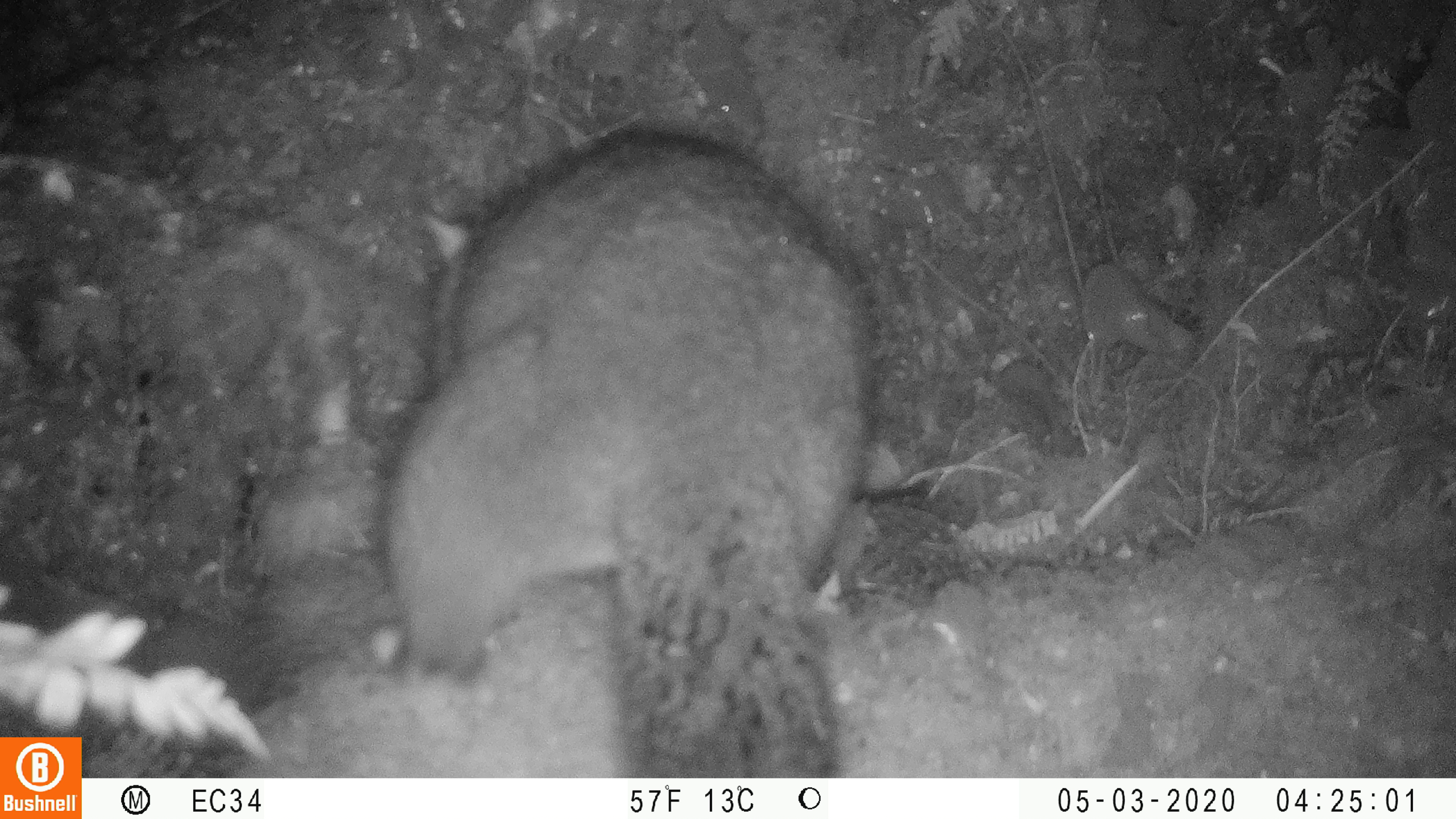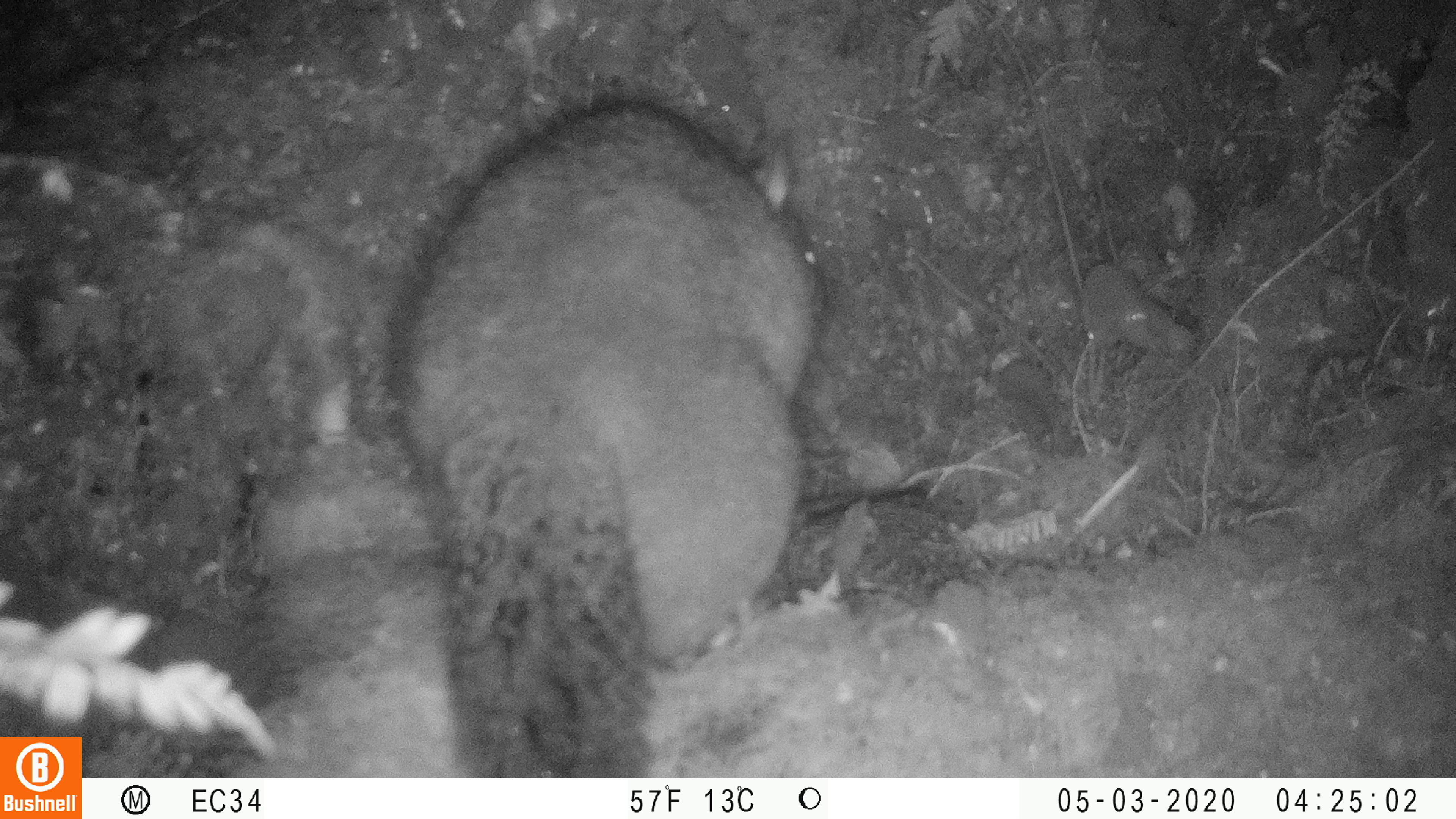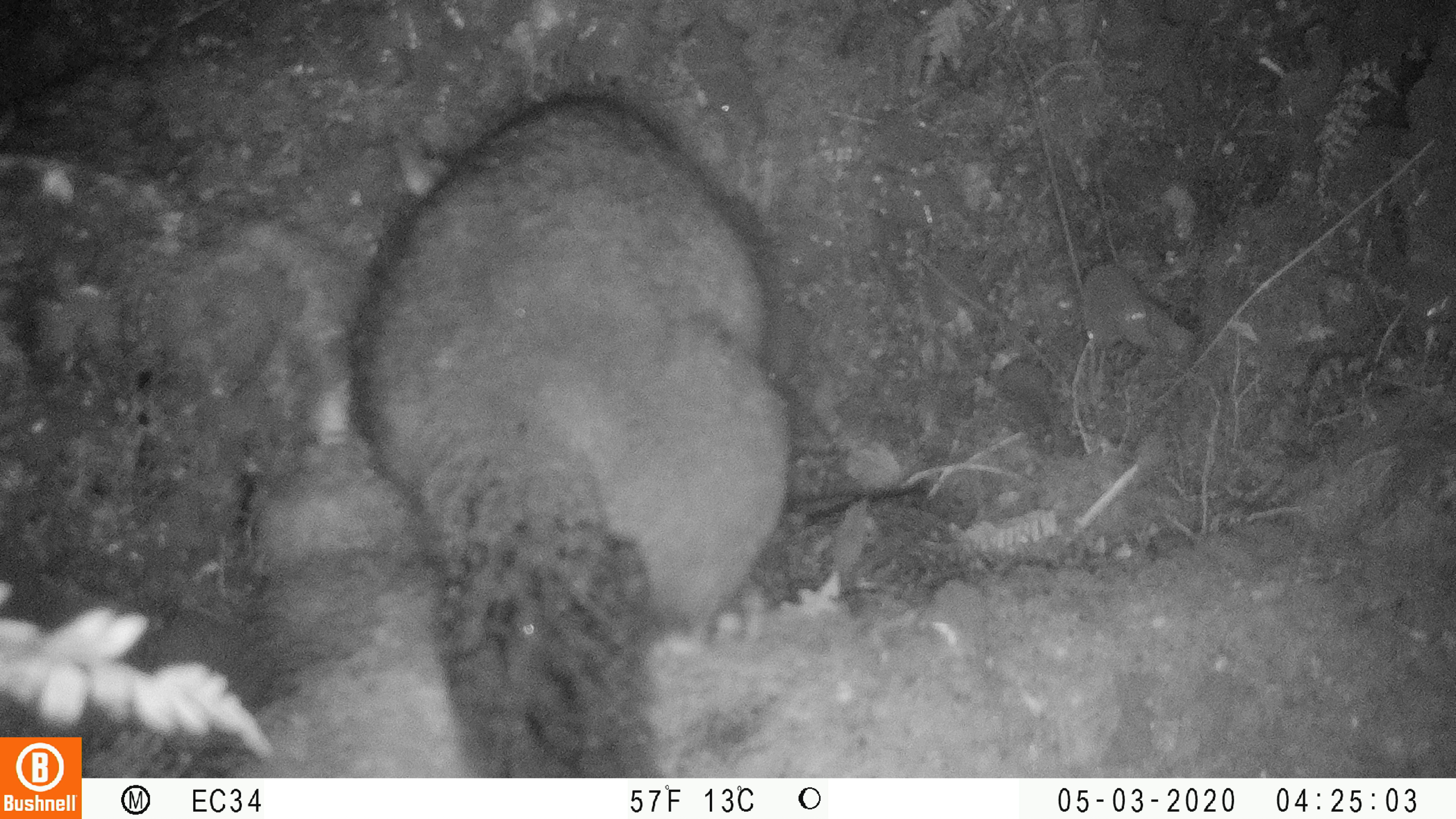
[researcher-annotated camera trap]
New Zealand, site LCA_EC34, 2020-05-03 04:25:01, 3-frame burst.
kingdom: Animalia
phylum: Chordata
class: Mammalia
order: Diprotodontia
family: Phalangeridae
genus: Trichosurus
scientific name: Trichosurus vulpecula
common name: common brushtail possum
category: possum